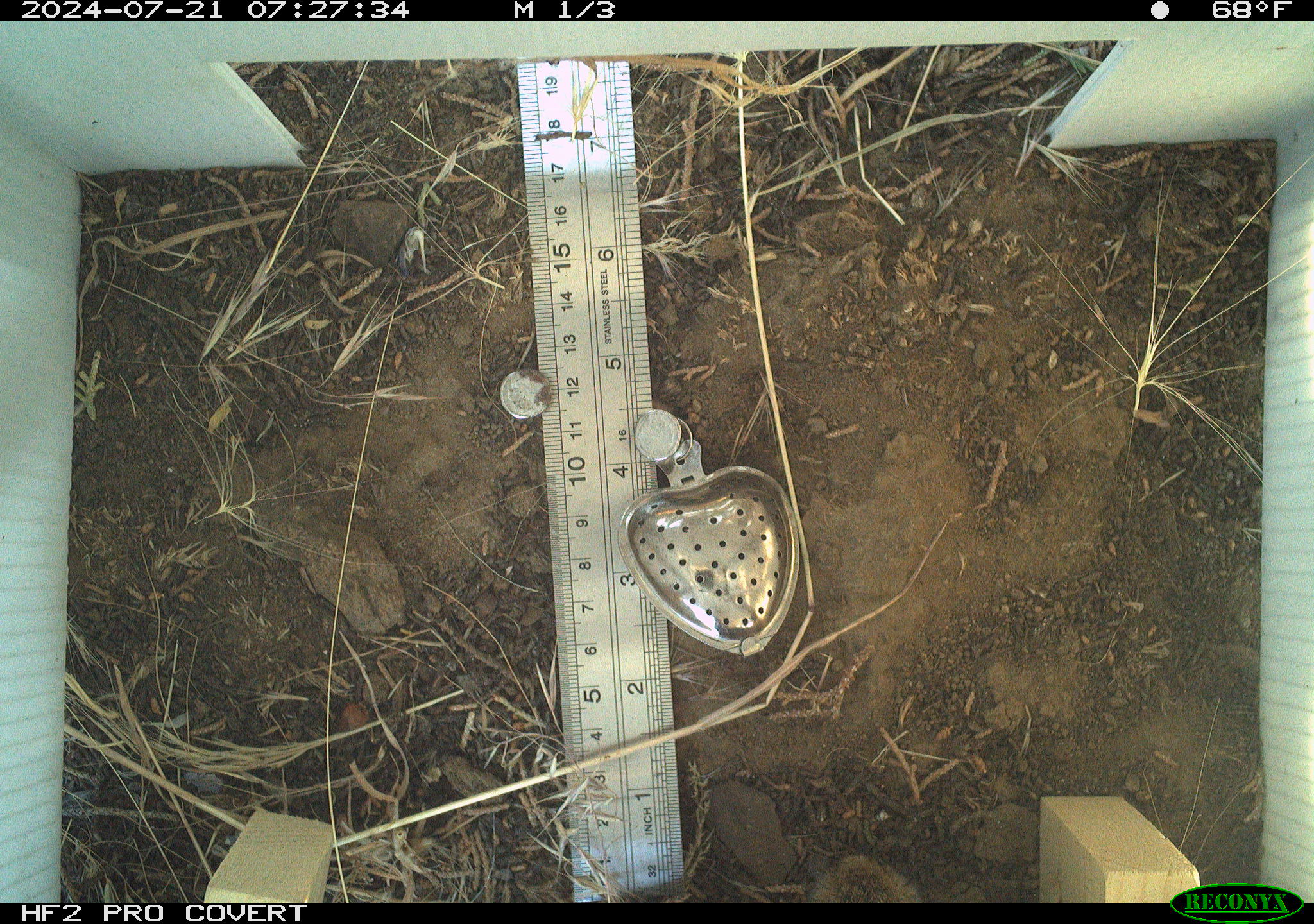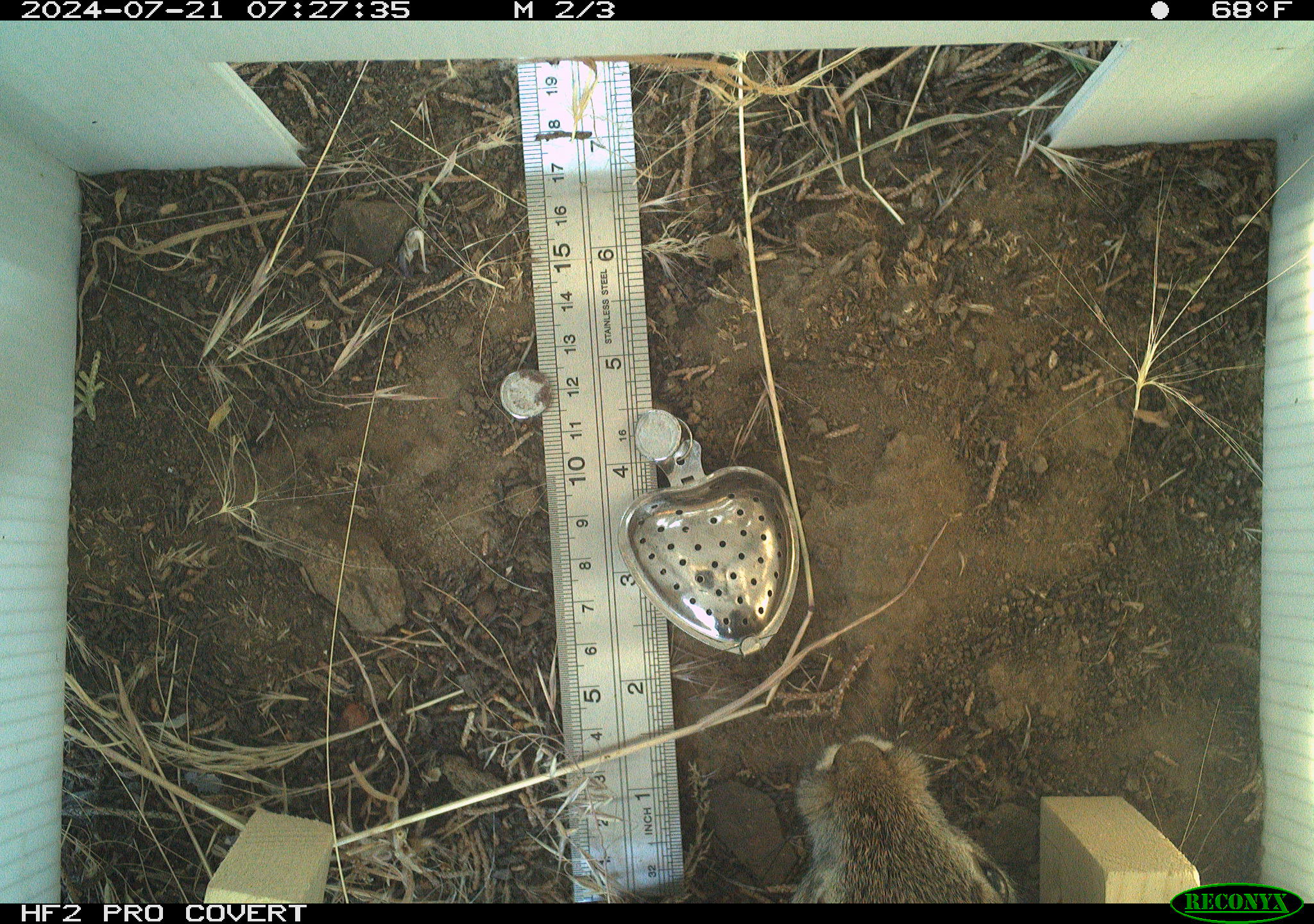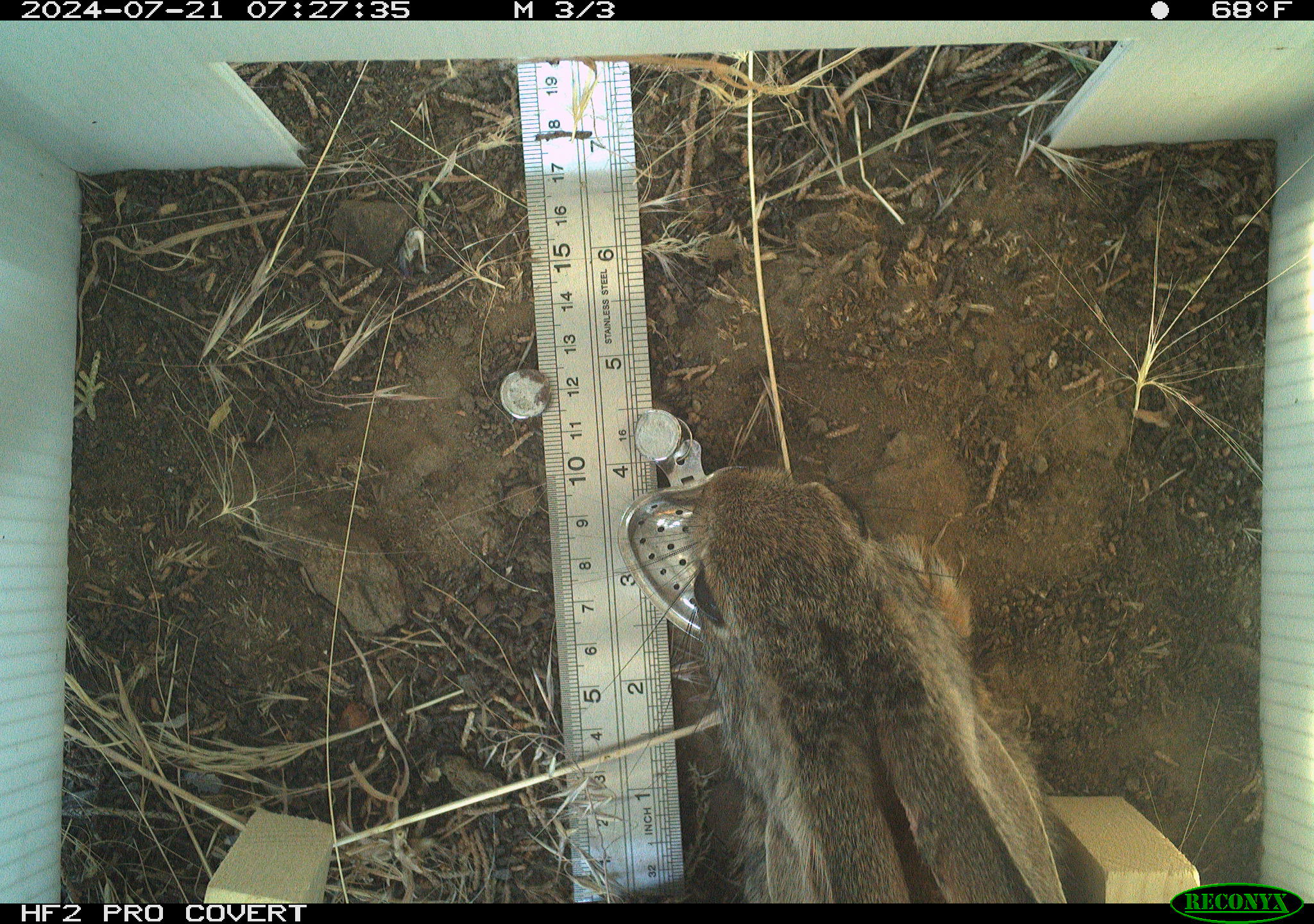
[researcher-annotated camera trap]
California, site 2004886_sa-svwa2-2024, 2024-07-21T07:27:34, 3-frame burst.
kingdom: Animalia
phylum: Chordata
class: Mammalia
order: Lagomorpha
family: Leporidae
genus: Sylvilagus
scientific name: Sylvilagus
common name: cottontail rabbits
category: sylvilagus species